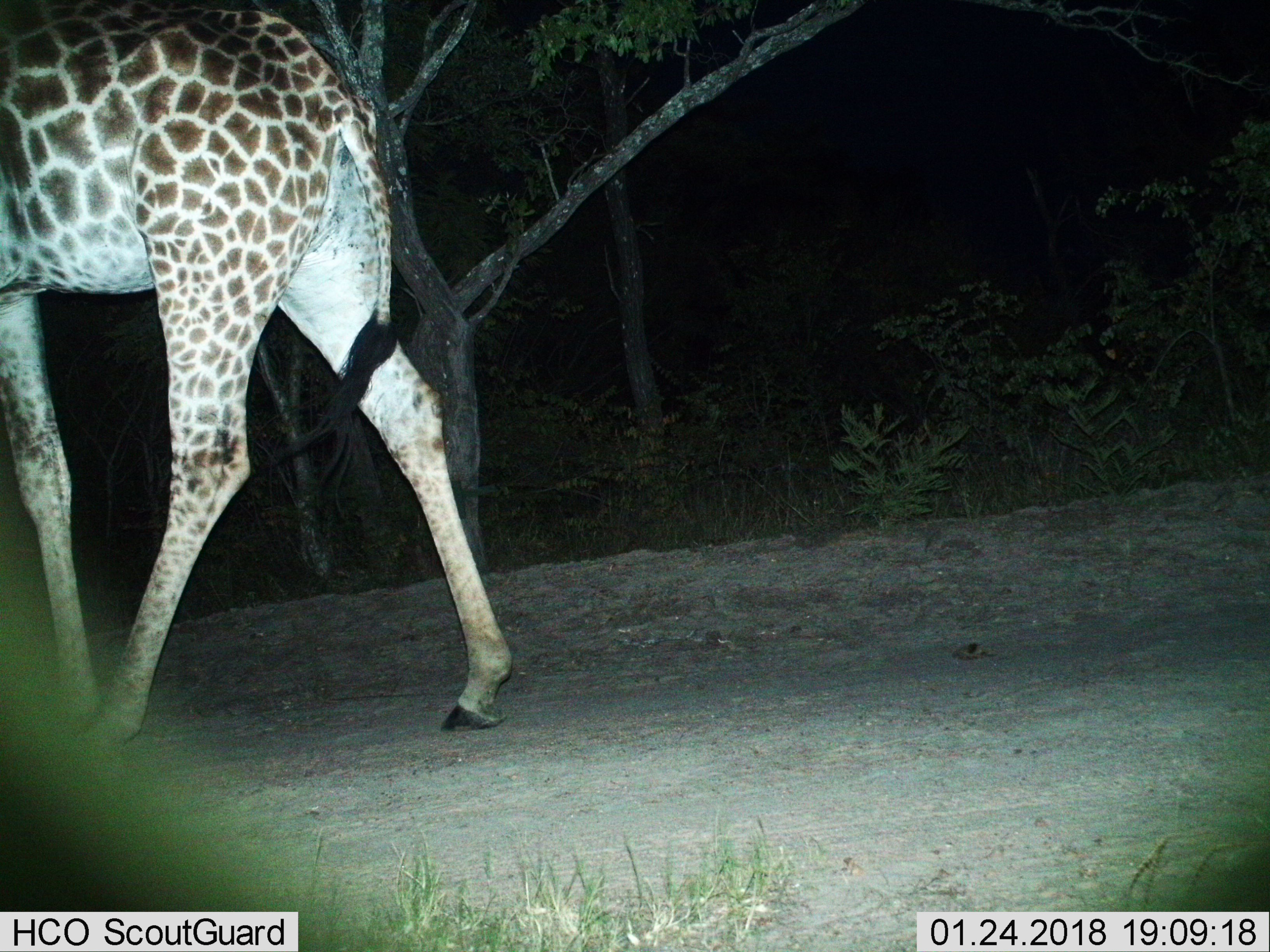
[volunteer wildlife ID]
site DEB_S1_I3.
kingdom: Animalia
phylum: Chordata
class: Mammalia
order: Artiodactyla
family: Giraffidae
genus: Giraffa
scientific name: Giraffa camelopardalis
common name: giraffe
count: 1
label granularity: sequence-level